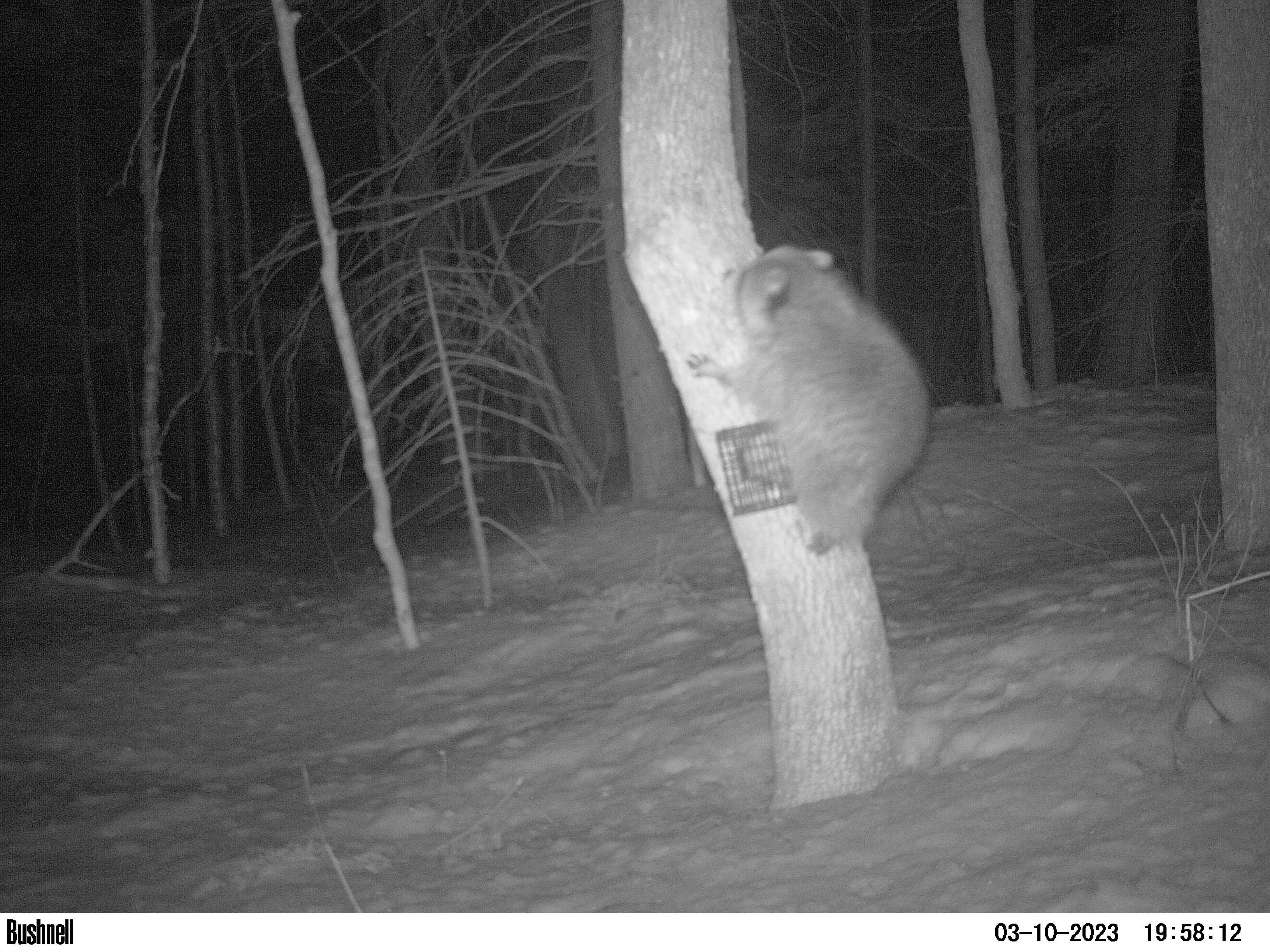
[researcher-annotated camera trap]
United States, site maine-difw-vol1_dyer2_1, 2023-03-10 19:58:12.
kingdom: Animalia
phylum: Chordata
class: Mammalia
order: Carnivora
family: Procyonidae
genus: Procyon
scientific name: Procyon lotor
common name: raccoon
Raccoon (Procyon lotor).